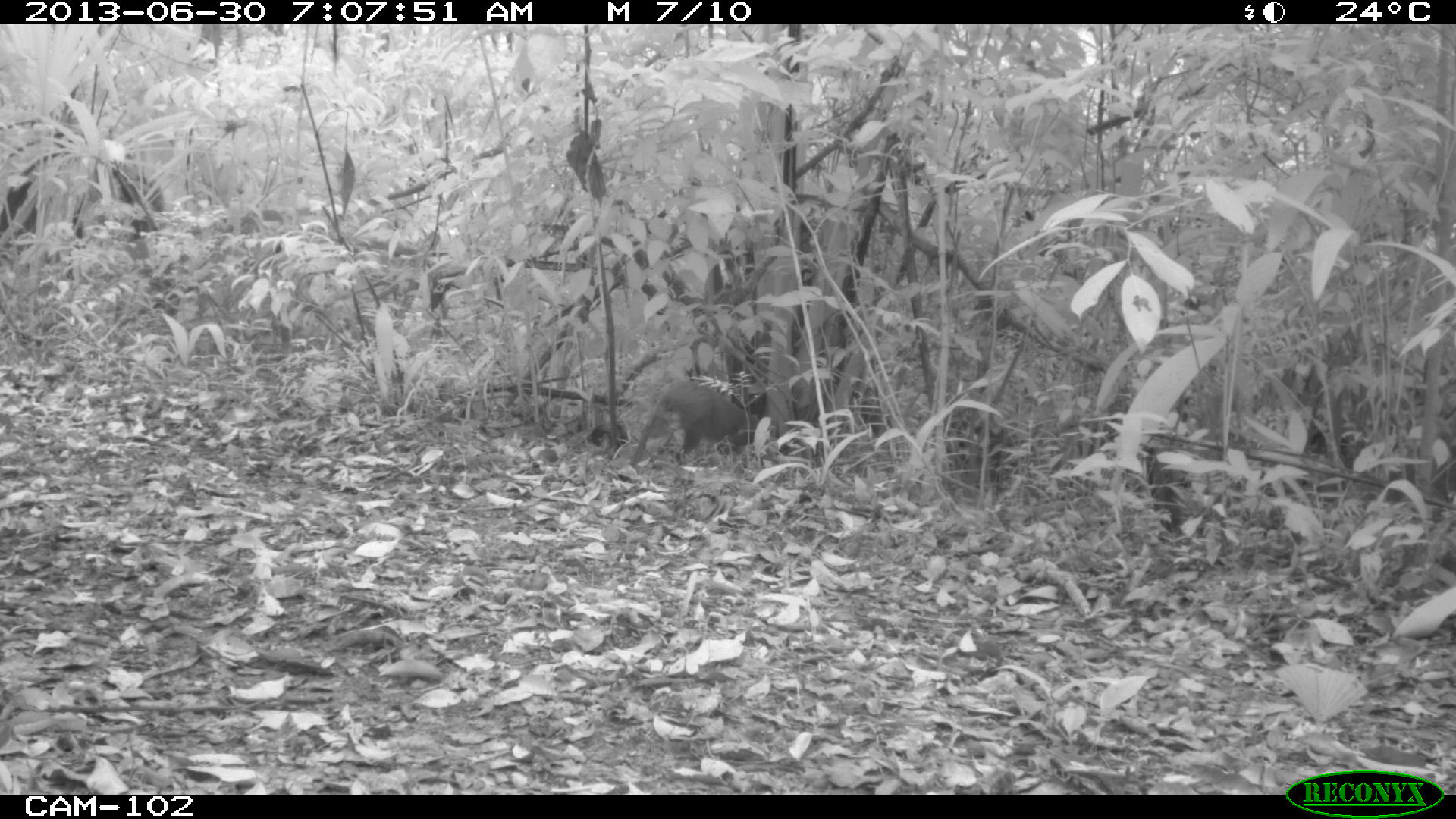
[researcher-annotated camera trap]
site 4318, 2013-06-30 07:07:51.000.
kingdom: Animalia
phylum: Chordata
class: Mammalia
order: Rodentia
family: Dasyproctidae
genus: Dasyprocta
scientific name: Dasyprocta punctata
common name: central american agouti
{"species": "Dasyprocta punctata (central american agouti)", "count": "1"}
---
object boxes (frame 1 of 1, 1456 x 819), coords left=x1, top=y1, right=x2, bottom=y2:
dasyprocta punctata: left=631, top=378, right=758, bottom=463